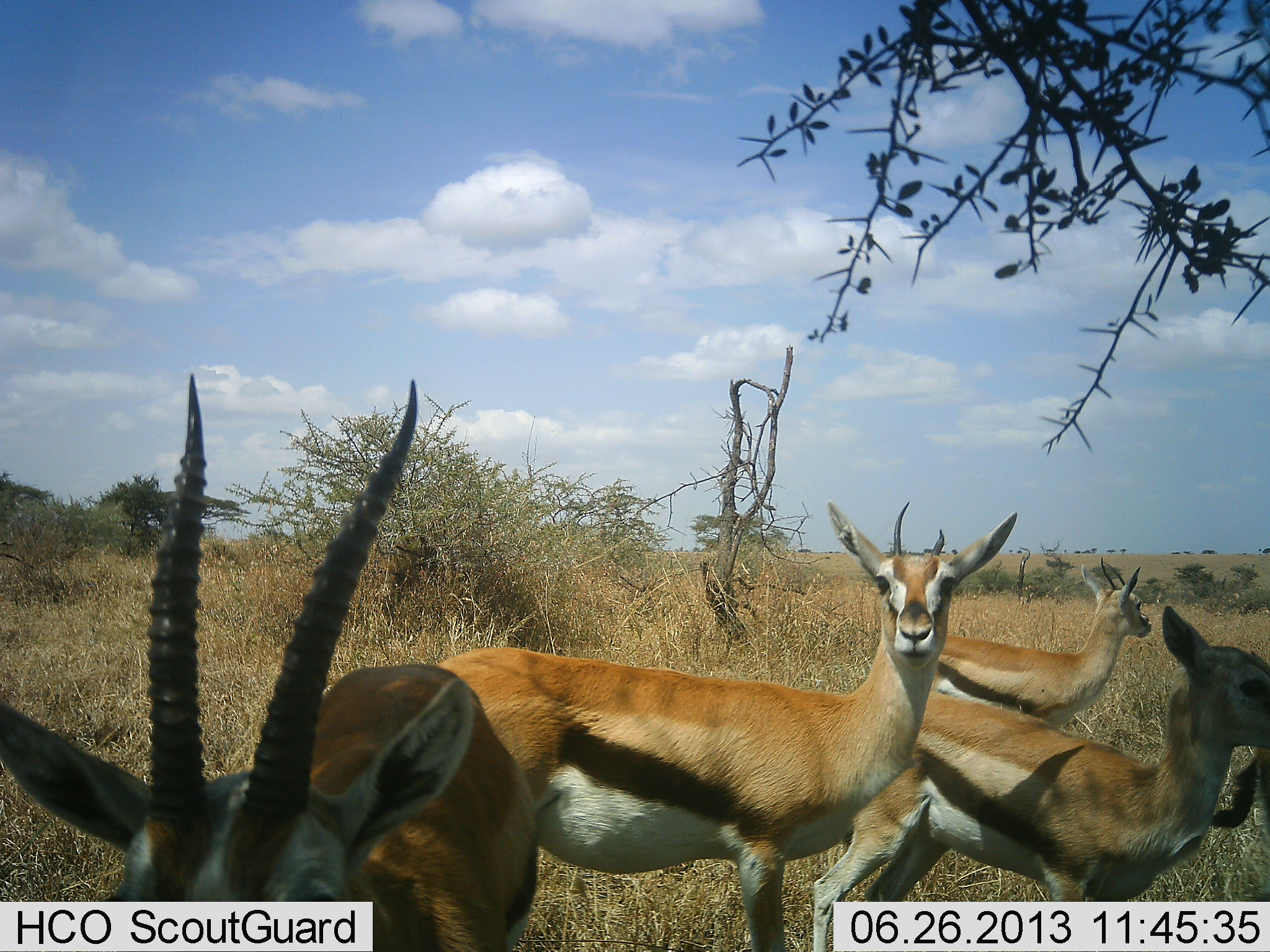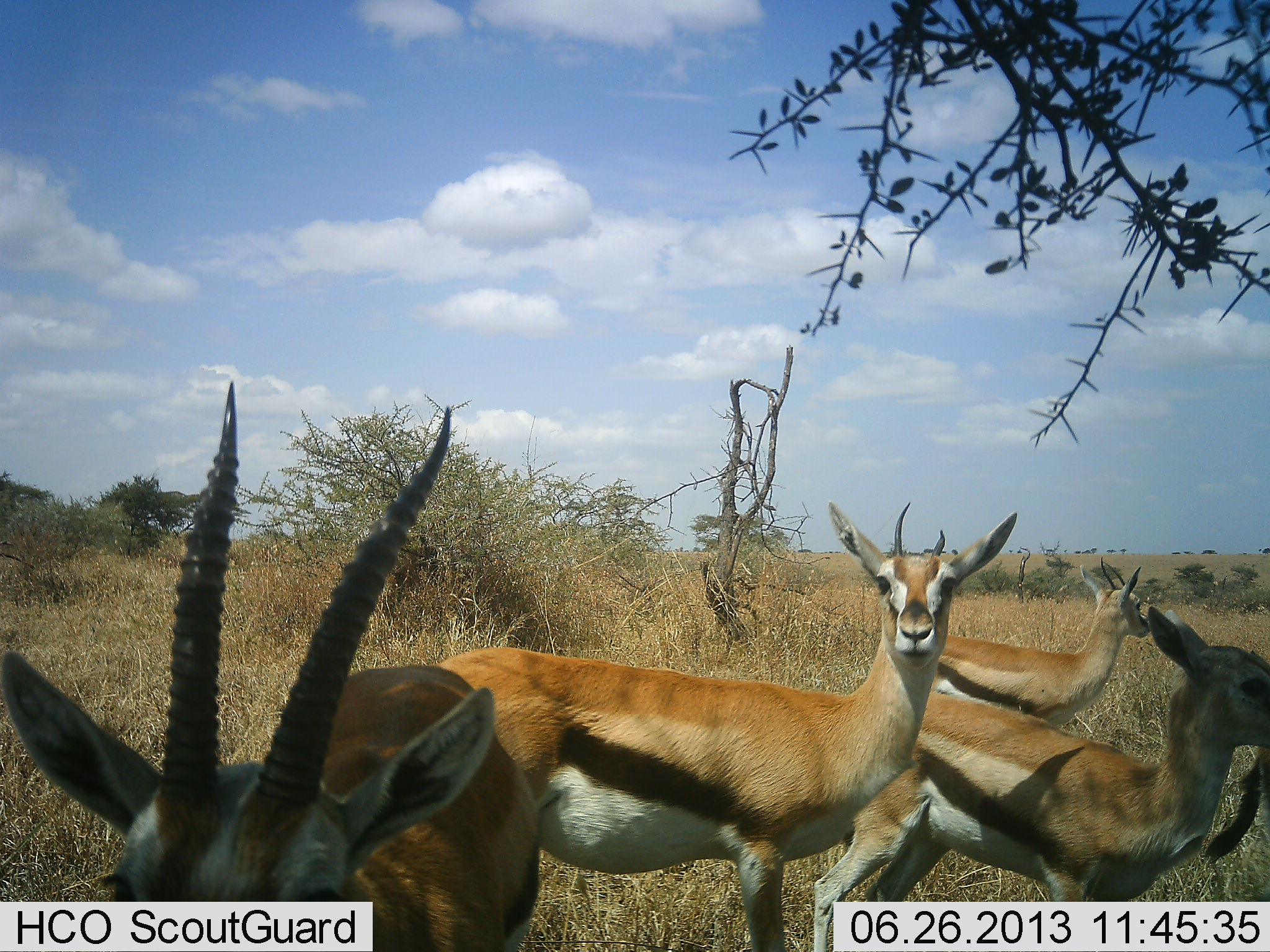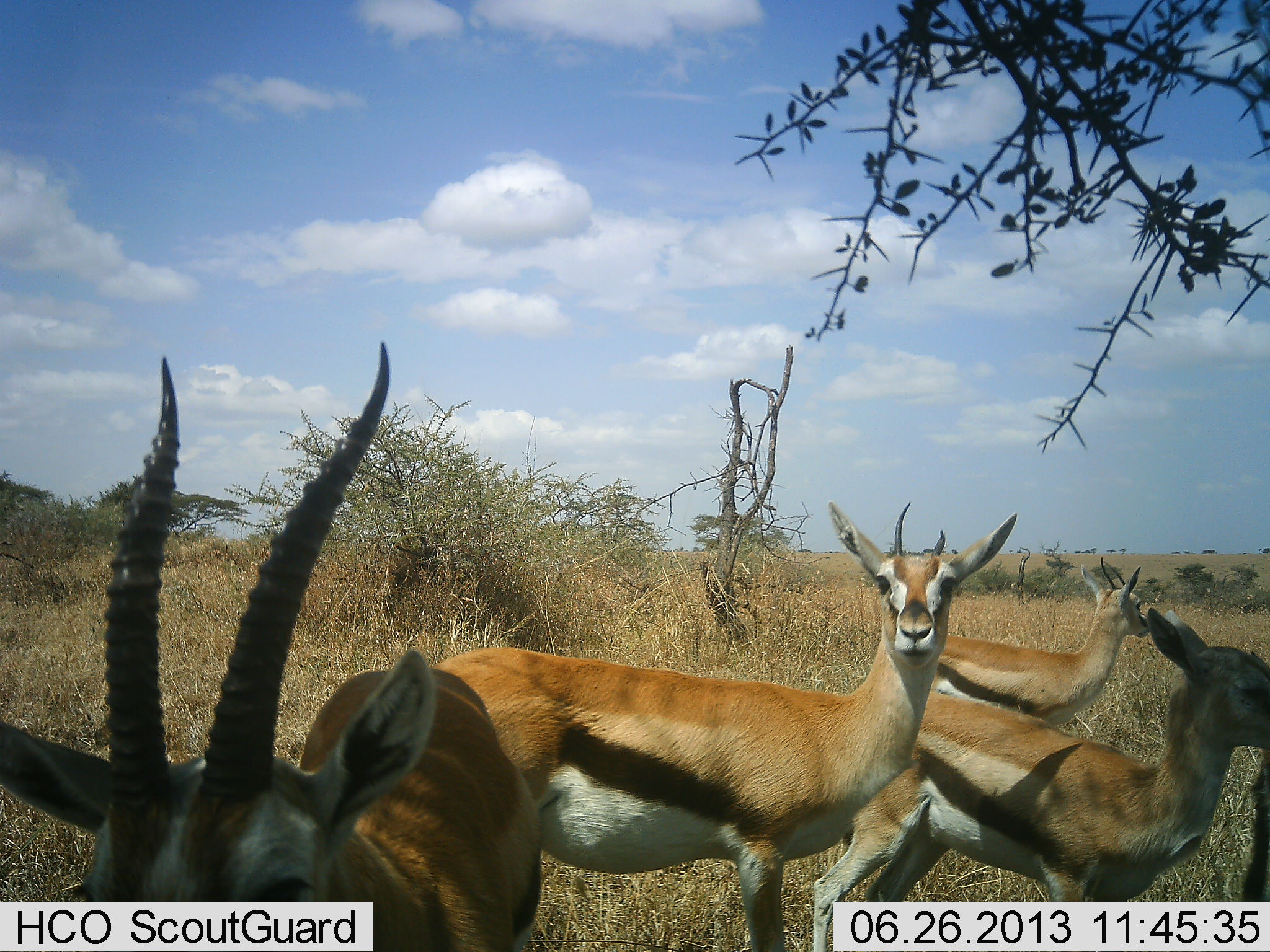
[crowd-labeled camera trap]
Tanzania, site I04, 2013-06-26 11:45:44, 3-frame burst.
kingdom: Animalia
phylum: Chordata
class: Mammalia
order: Artiodactyla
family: Bovidae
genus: Eudorcas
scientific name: Eudorcas thomsonii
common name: thomson's gazelle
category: gazellethomsons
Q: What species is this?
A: Gazellethomsons (thomson's gazelle) (Eudorcas thomsonii).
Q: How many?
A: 4.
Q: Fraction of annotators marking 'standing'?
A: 91%.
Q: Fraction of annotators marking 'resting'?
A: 0%.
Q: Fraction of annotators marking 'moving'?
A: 9%.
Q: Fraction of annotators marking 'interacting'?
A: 0%.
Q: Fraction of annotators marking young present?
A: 0%.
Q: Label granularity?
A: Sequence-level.